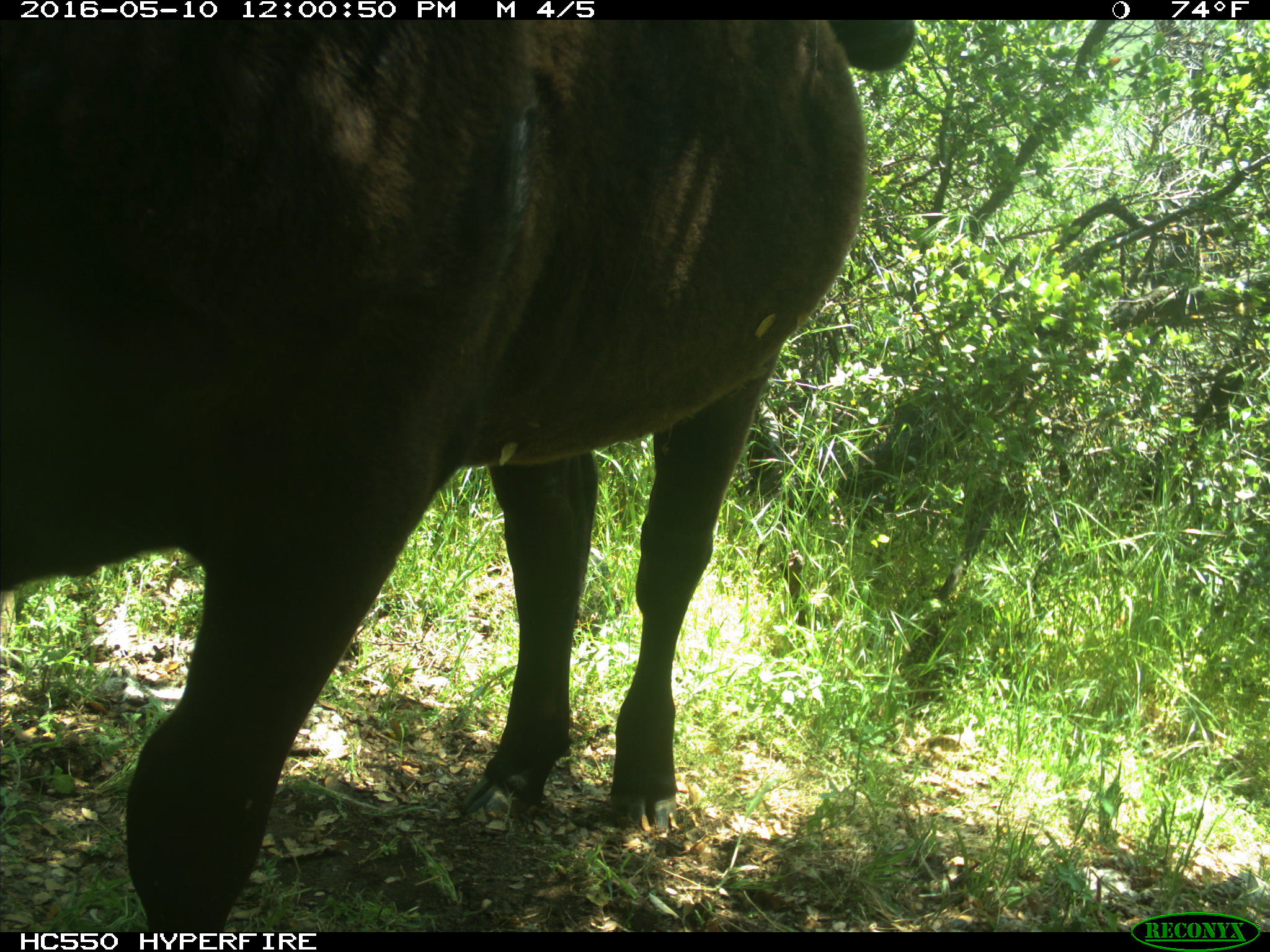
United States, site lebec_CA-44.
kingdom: Animalia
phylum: Chordata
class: Mammalia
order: Artiodactyla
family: Bovidae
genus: Bos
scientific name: Bos taurus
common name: domestic cow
Bos taurus (domestic cow).